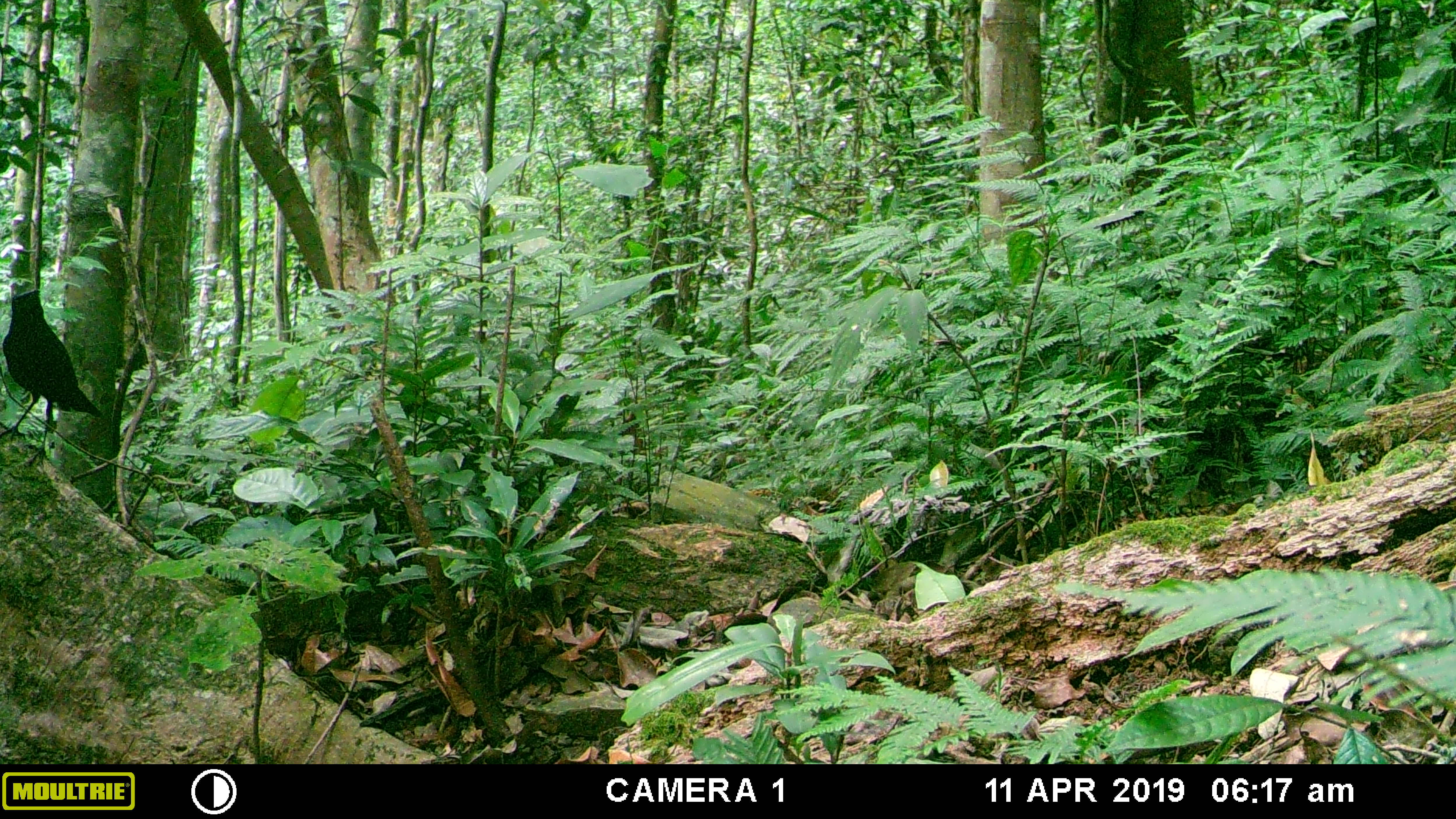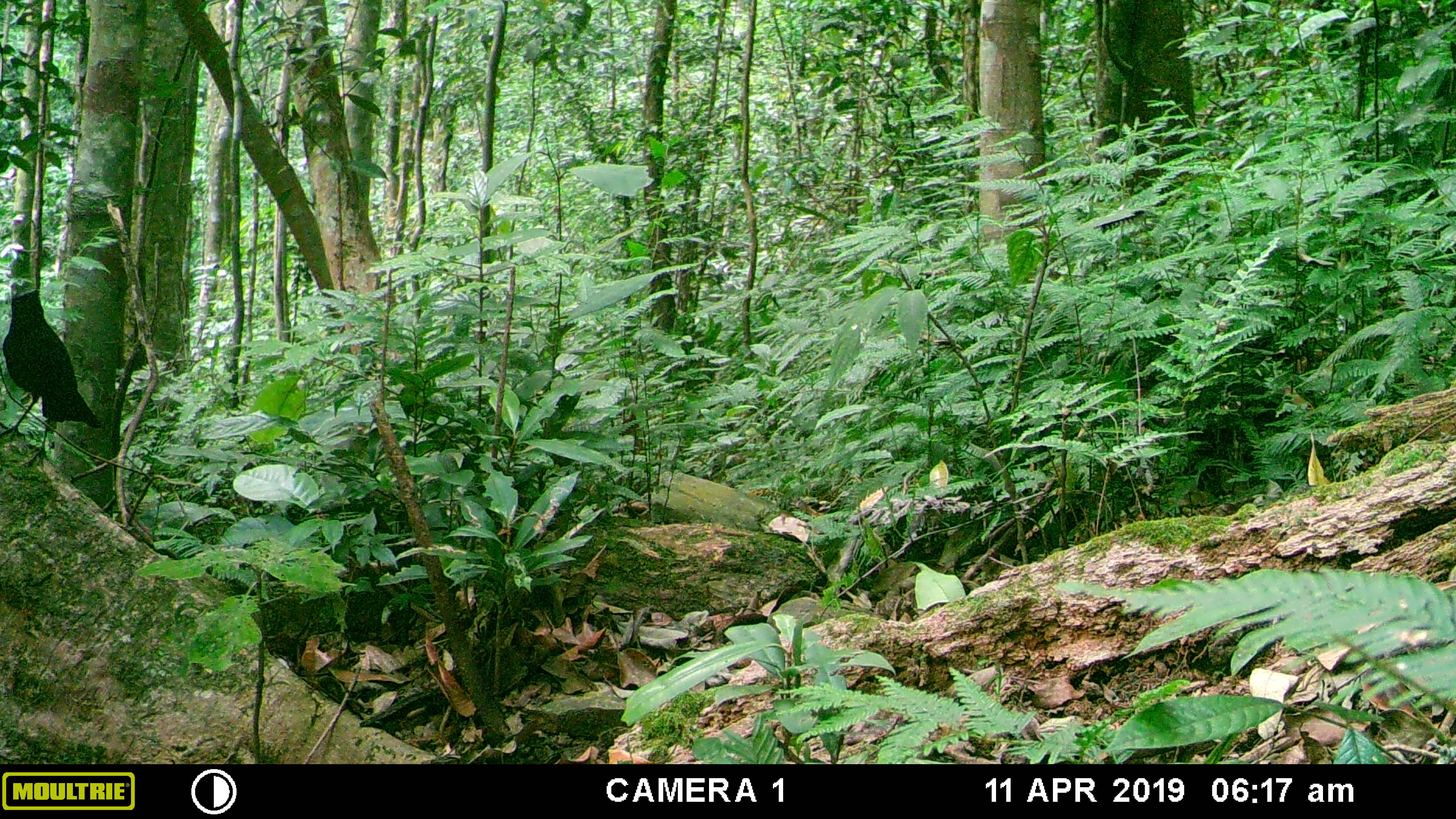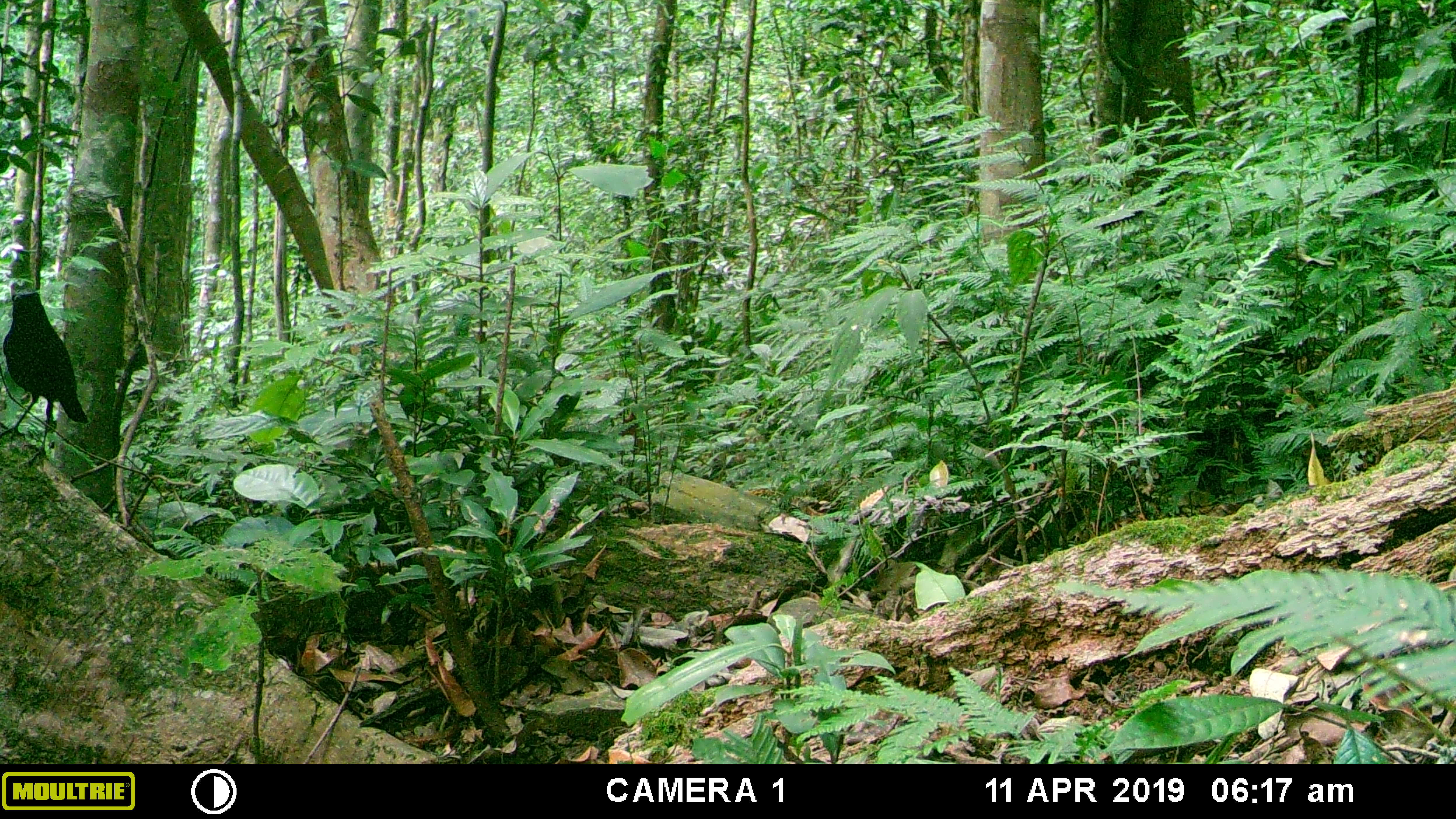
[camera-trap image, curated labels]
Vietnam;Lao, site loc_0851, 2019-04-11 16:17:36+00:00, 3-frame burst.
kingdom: Animalia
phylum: Chordata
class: Aves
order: Passeriformes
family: Muscicapidae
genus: Myophonus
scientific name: Myophonus caeruleus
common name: blue whistling thrush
Blue whistling thrush (Myophonus caeruleus). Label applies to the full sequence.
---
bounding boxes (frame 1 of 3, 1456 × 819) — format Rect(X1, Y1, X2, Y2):
blue whistling thrush: Rect(0, 289, 106, 470)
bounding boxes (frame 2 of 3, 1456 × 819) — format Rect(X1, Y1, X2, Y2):
blue whistling thrush: Rect(0, 287, 106, 468)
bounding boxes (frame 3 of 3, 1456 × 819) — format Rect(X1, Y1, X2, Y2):
blue whistling thrush: Rect(0, 291, 89, 468)